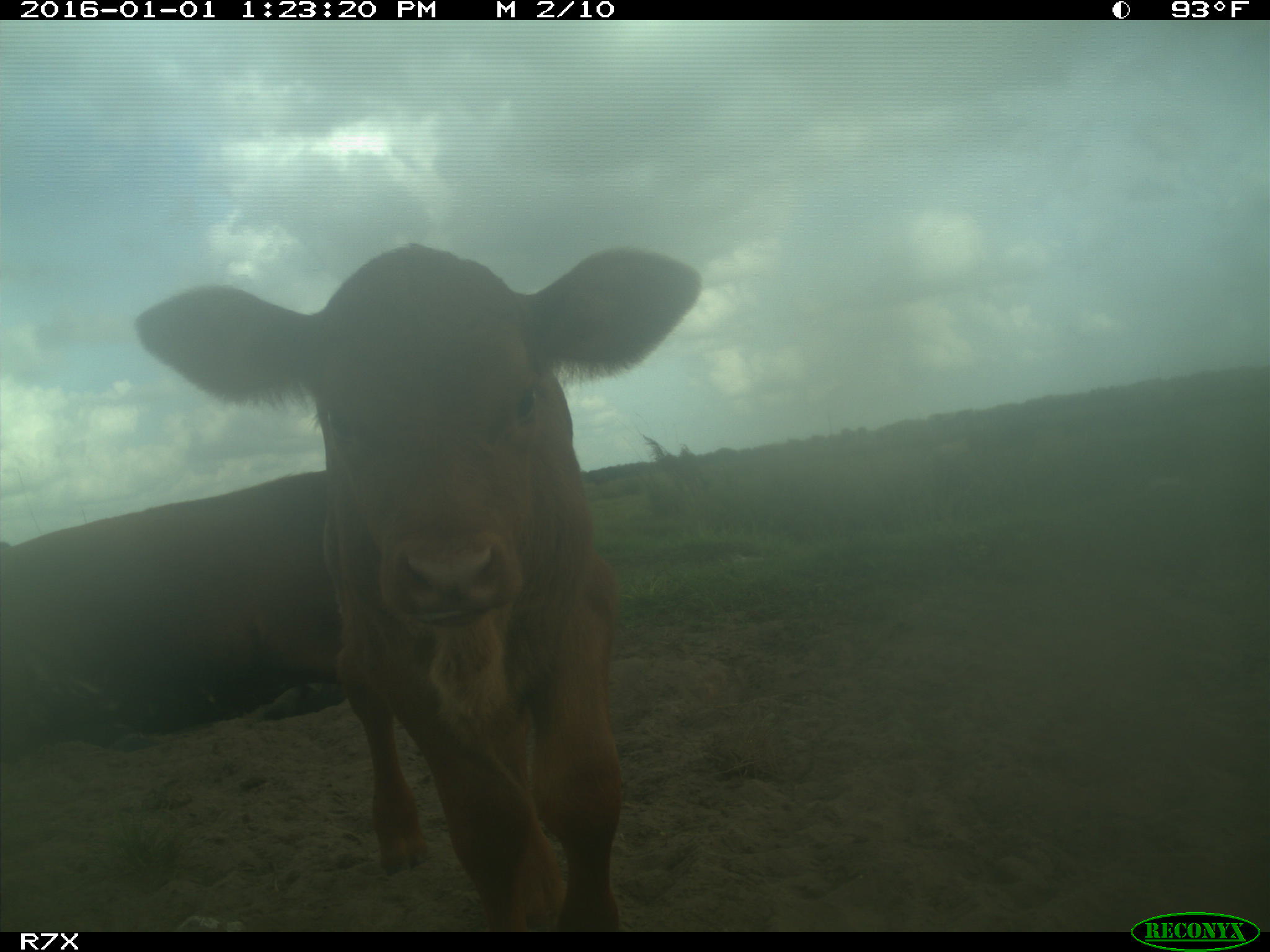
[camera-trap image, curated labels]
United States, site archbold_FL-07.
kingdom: Animalia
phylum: Chordata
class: Mammalia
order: Artiodactyla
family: Bovidae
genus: Bos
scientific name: Bos taurus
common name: domestic cow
Bos taurus (domestic cow).